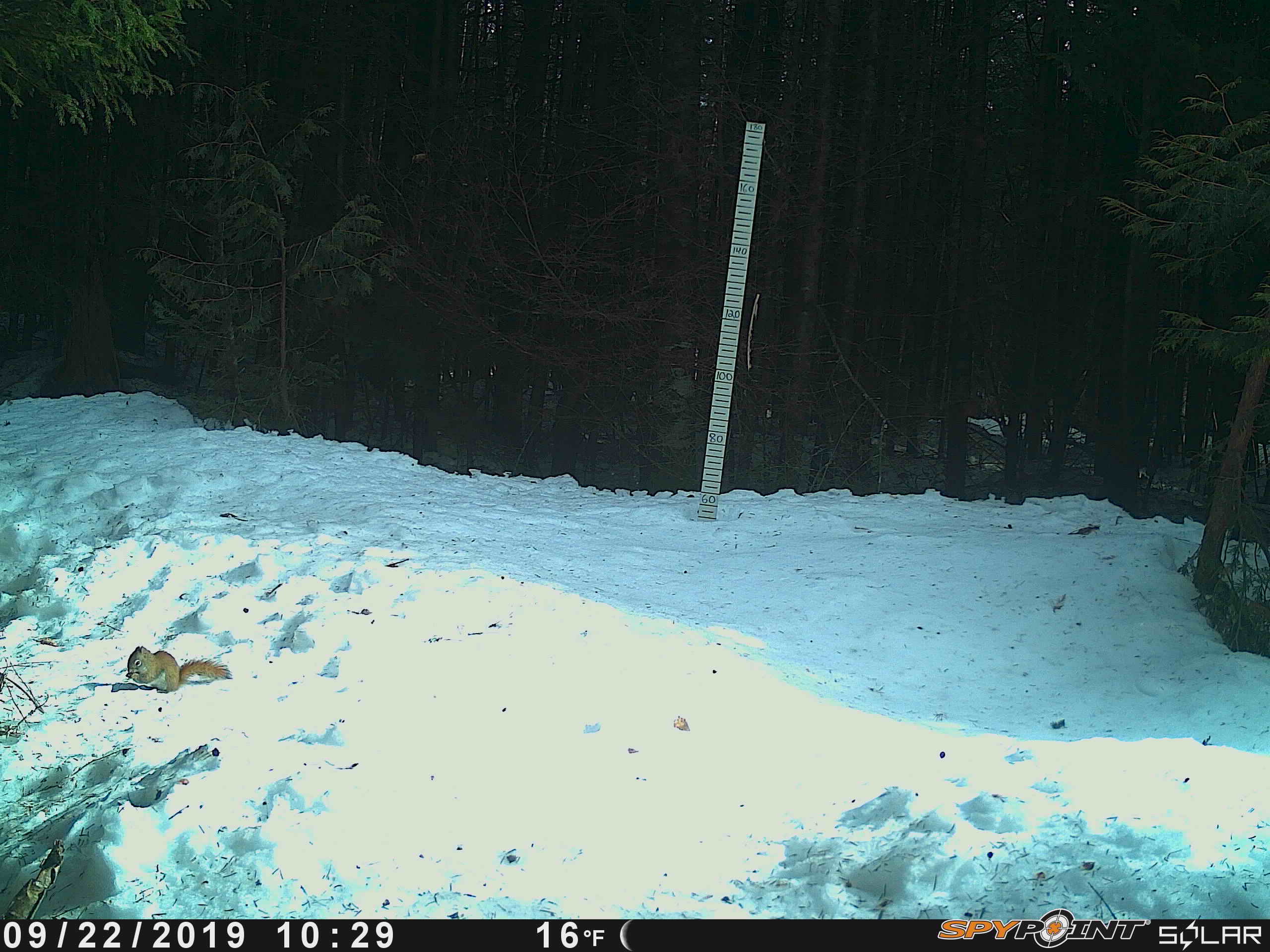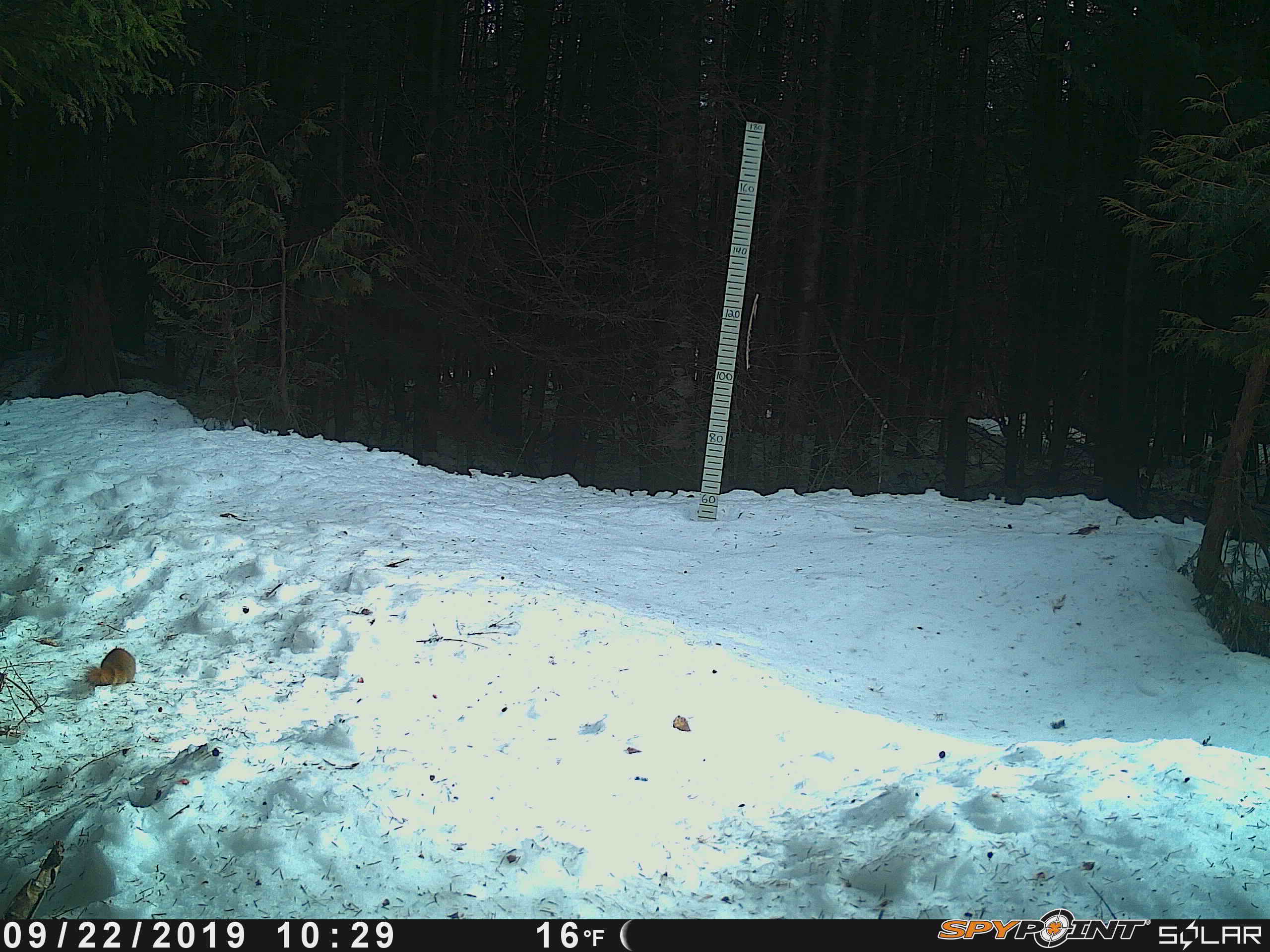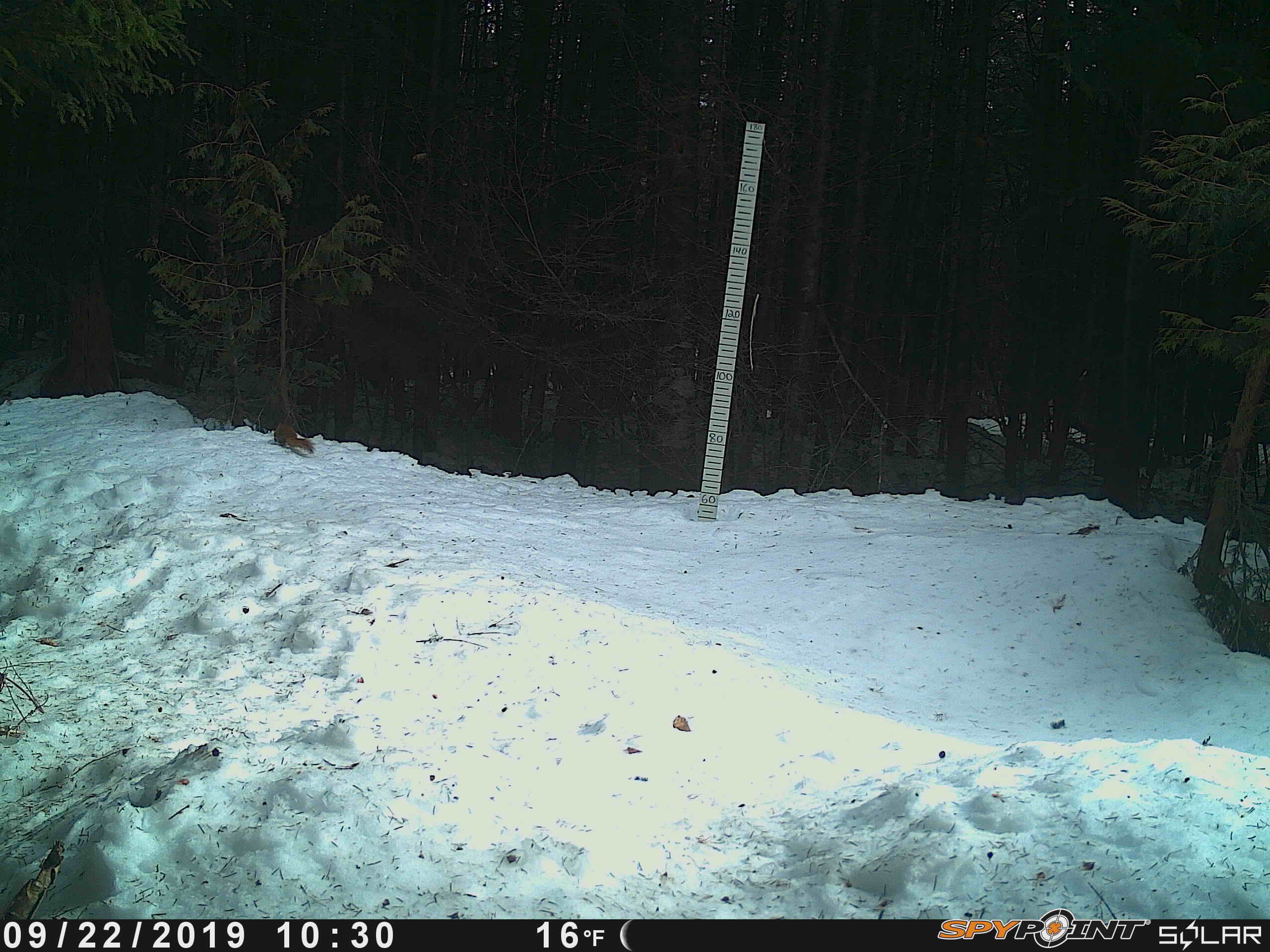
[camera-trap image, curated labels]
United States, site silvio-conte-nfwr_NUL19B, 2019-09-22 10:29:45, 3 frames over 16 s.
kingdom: Animalia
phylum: Chordata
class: Mammalia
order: Rodentia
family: Sciuridae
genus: Tamiasciurus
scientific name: Tamiasciurus hudsonicus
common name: red squirrel